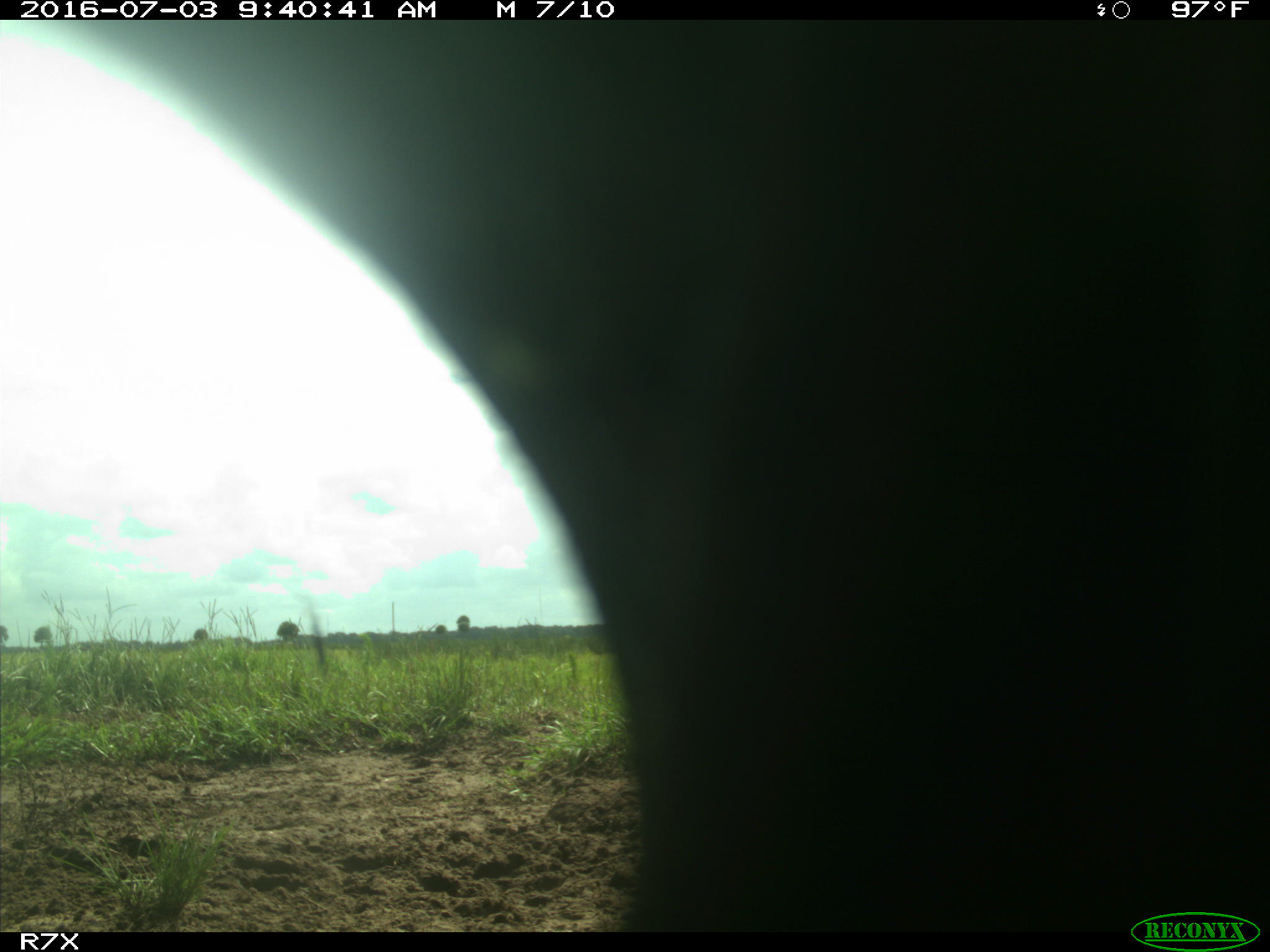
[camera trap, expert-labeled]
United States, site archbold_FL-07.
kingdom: Animalia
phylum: Chordata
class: Mammalia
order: Artiodactyla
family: Bovidae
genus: Bos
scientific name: Bos taurus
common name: domestic cow